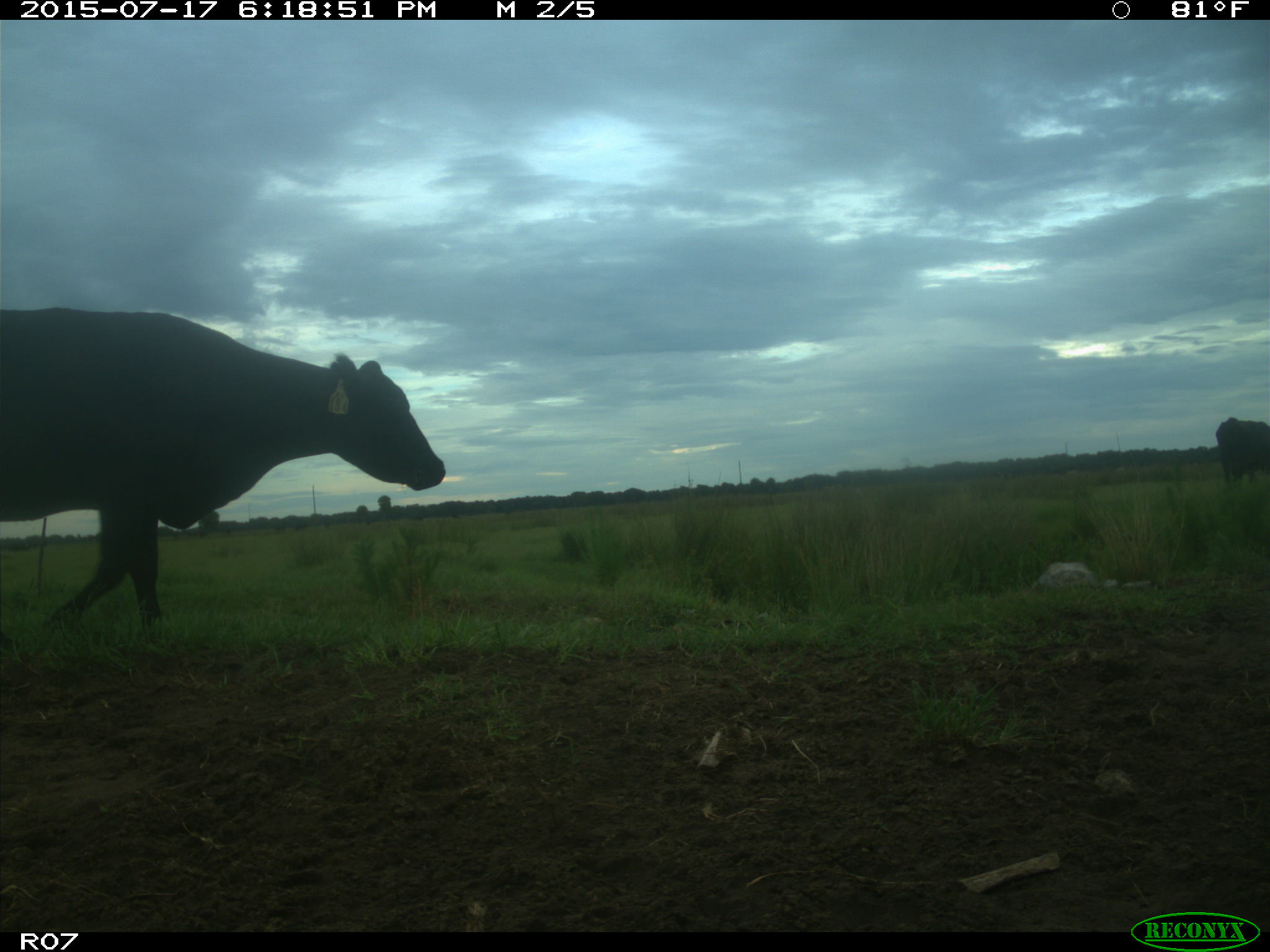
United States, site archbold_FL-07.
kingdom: Animalia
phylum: Chordata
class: Mammalia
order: Artiodactyla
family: Bovidae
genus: Bos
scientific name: Bos taurus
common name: domestic cow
Bos taurus (domestic cow).